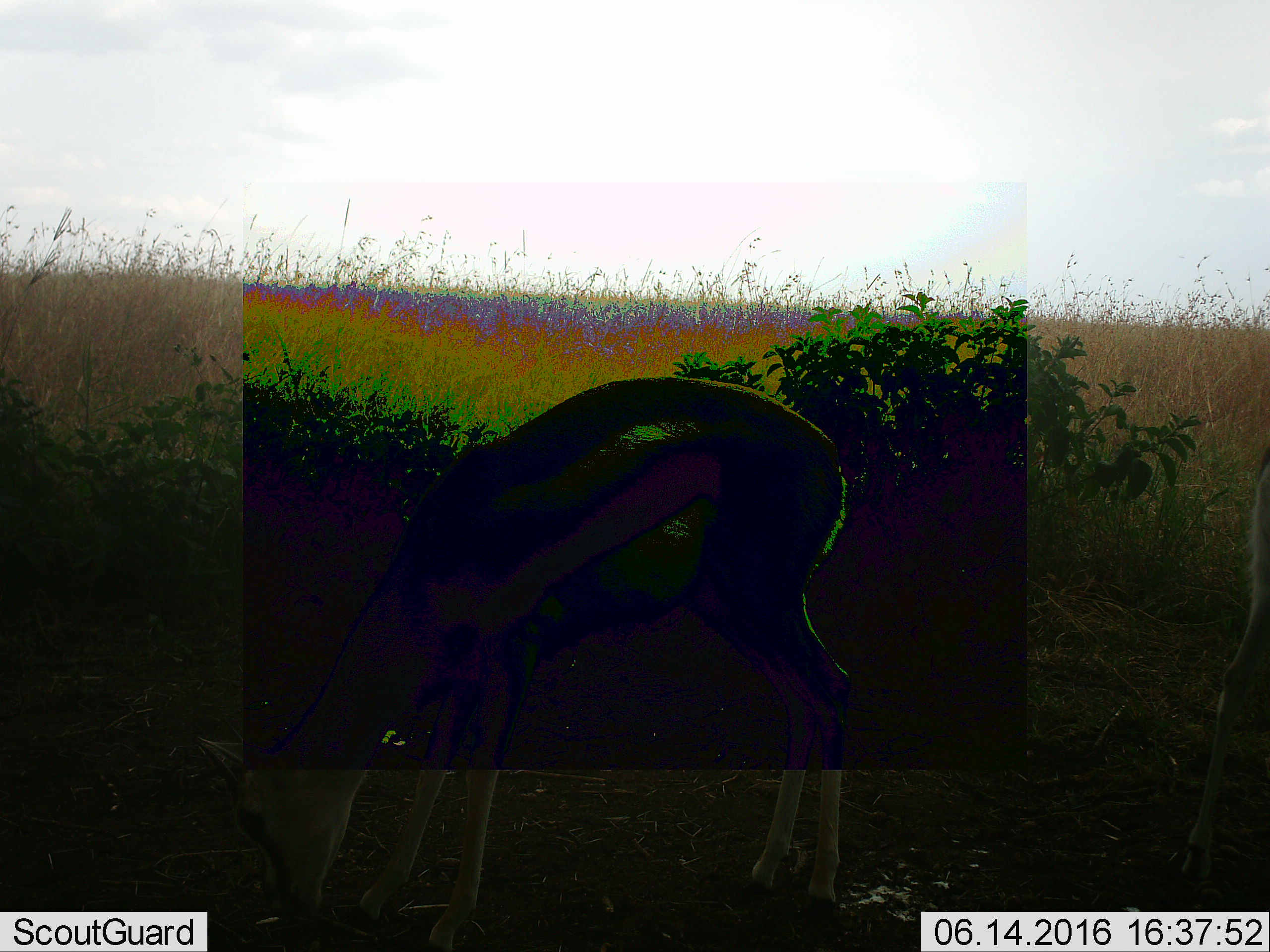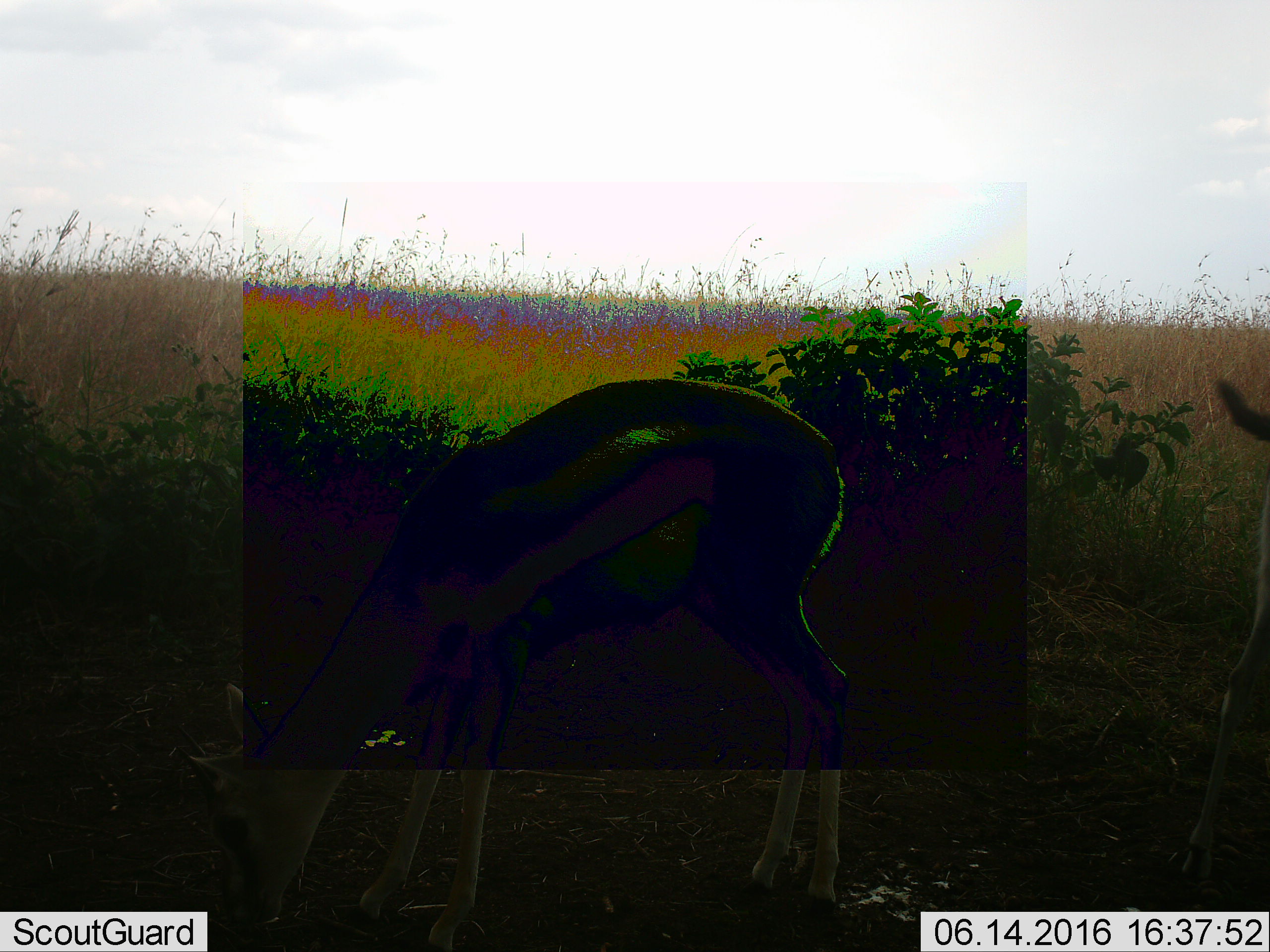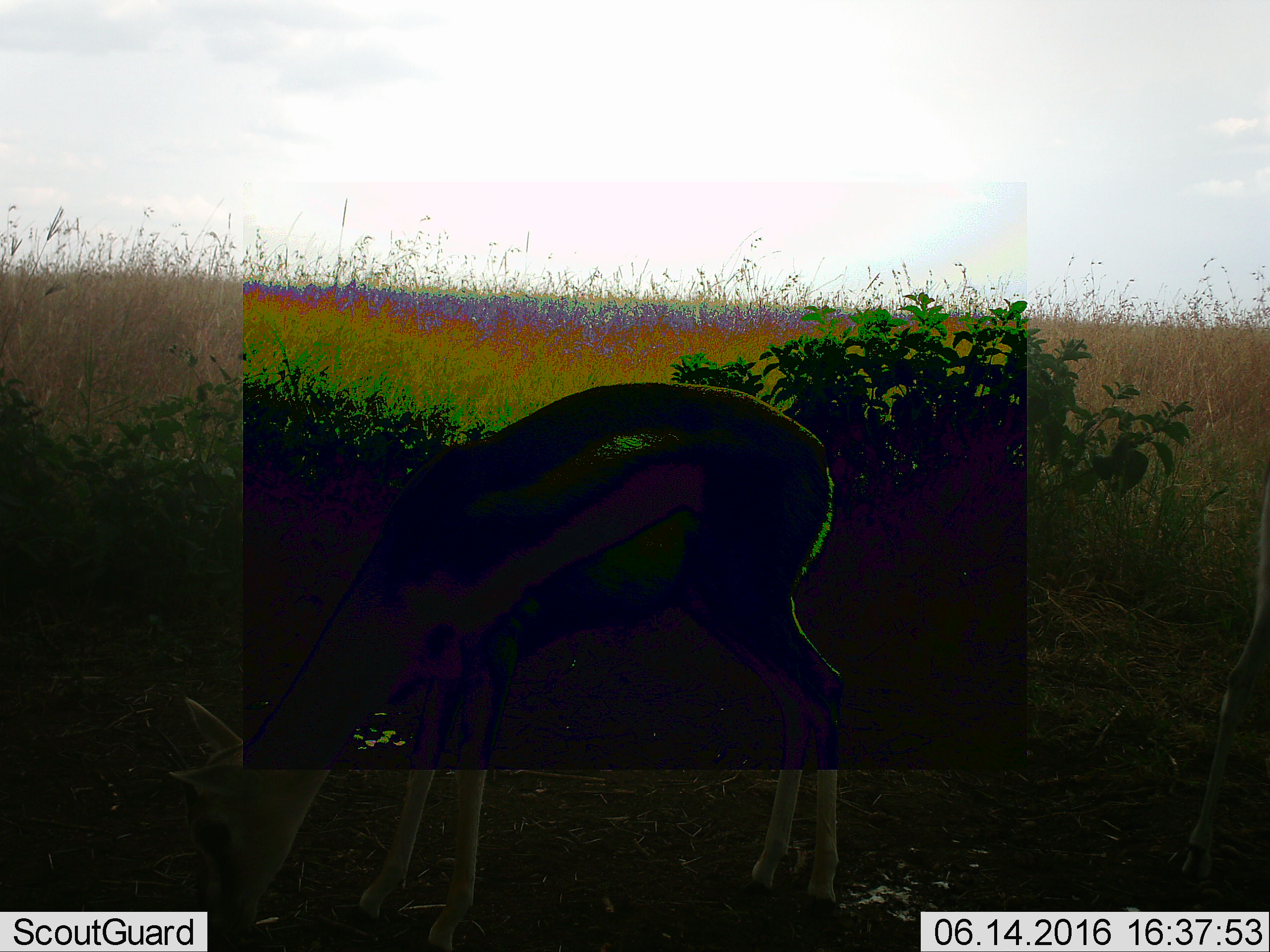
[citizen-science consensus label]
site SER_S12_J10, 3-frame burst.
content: unidentified animal